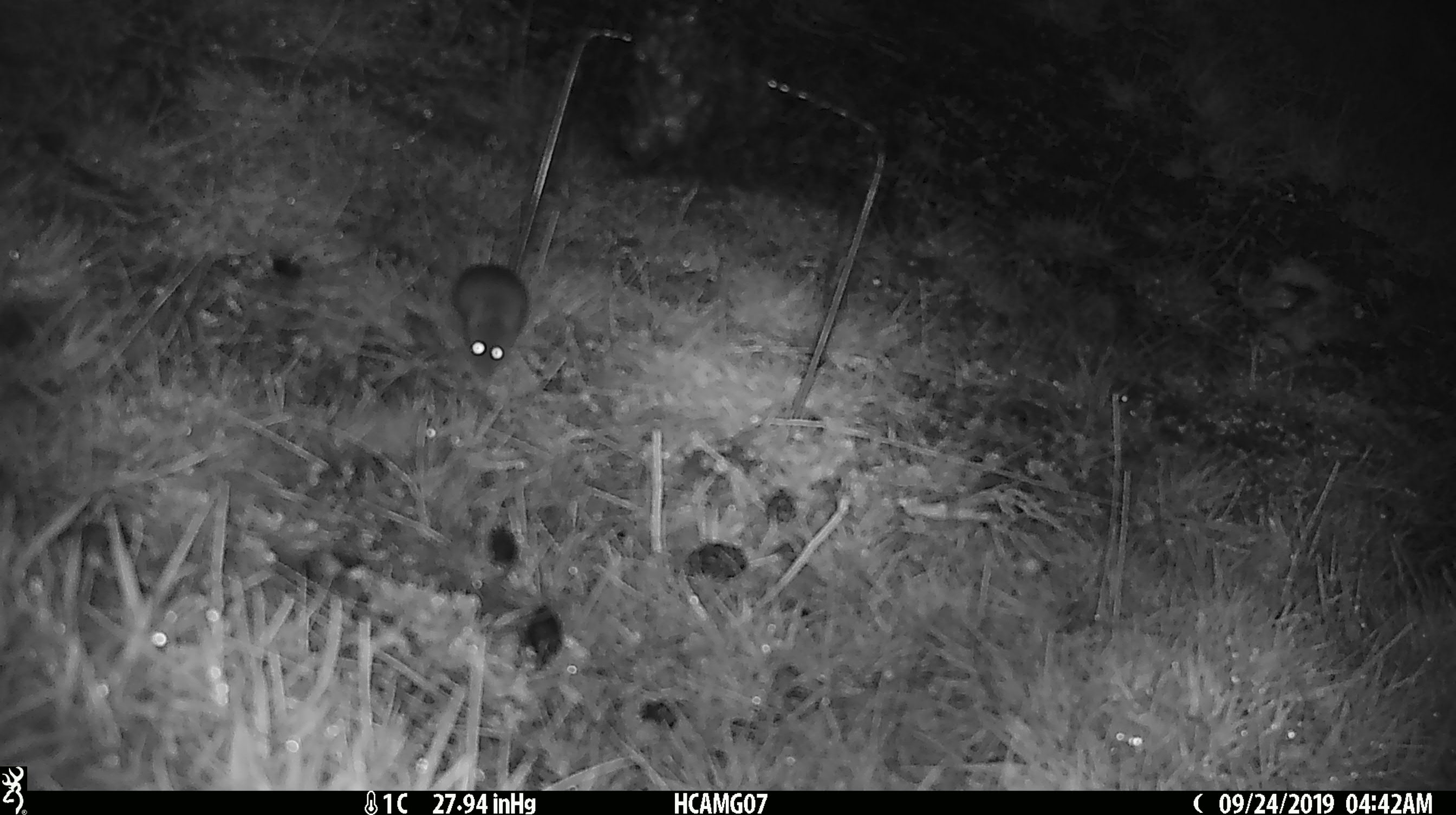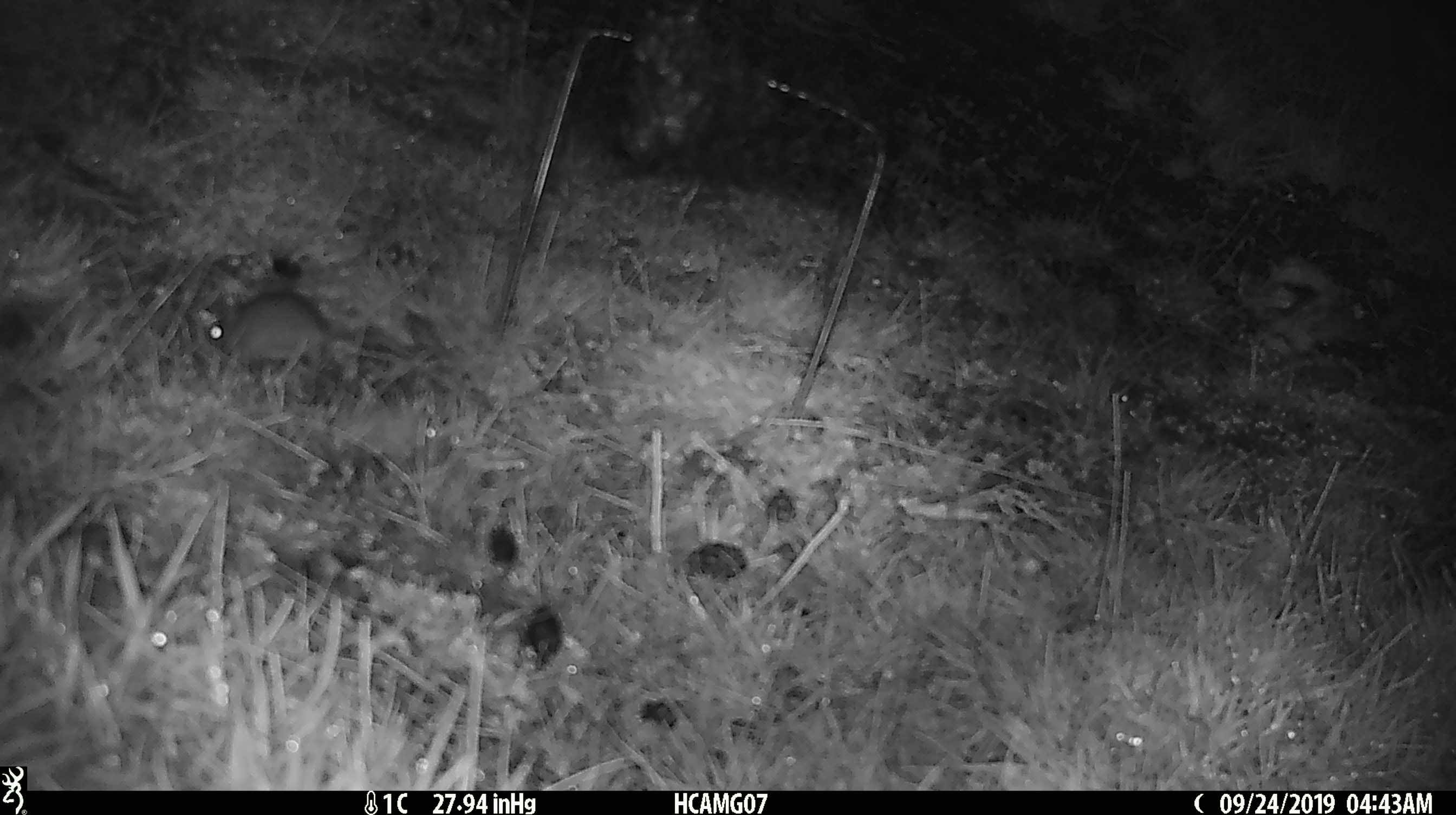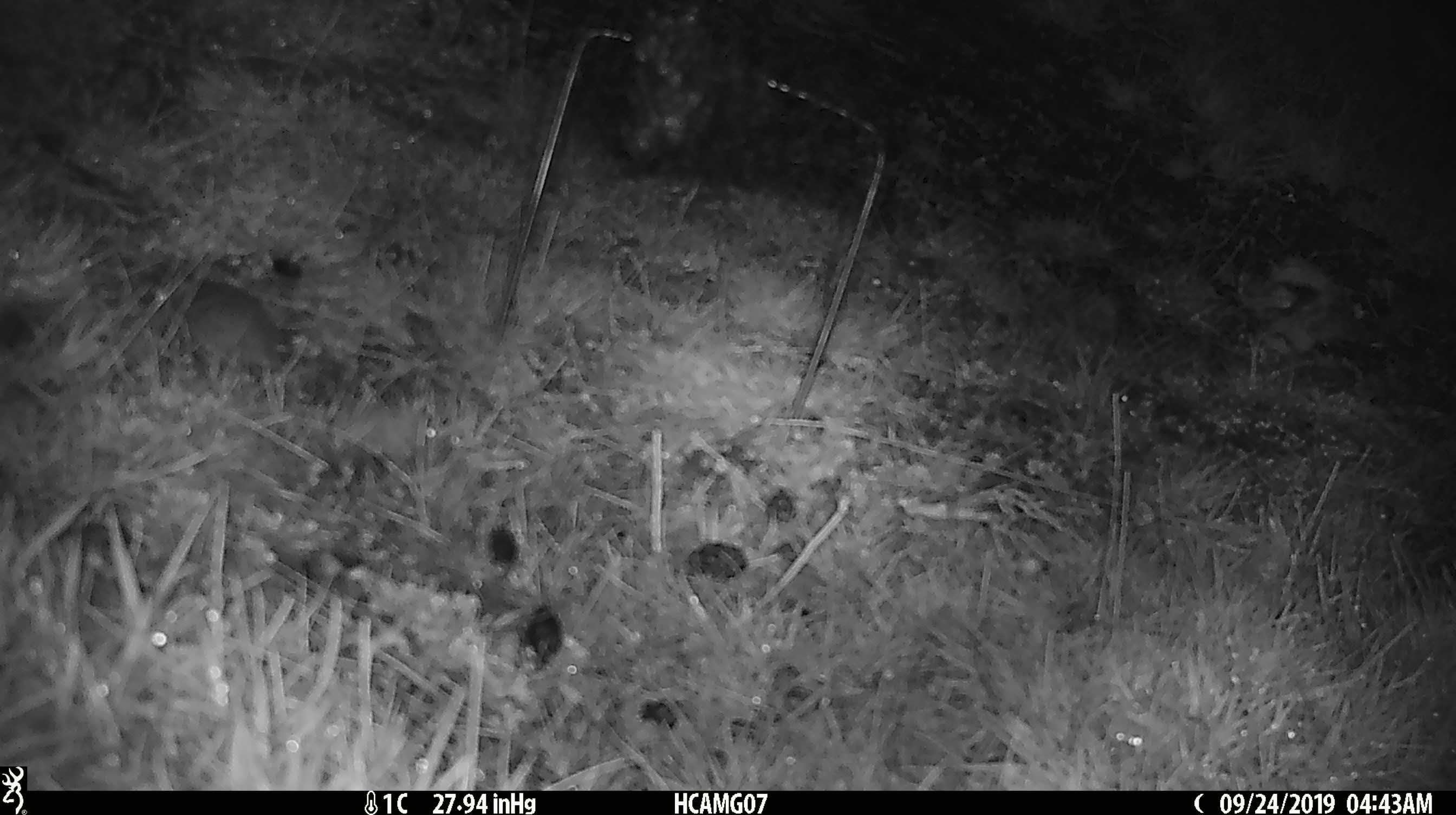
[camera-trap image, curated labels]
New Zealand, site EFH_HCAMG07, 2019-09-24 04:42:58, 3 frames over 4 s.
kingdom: Animalia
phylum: Chordata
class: Mammalia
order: Rodentia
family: Muridae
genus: Mus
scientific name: Mus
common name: mouse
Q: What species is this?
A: Mouse (Mus).